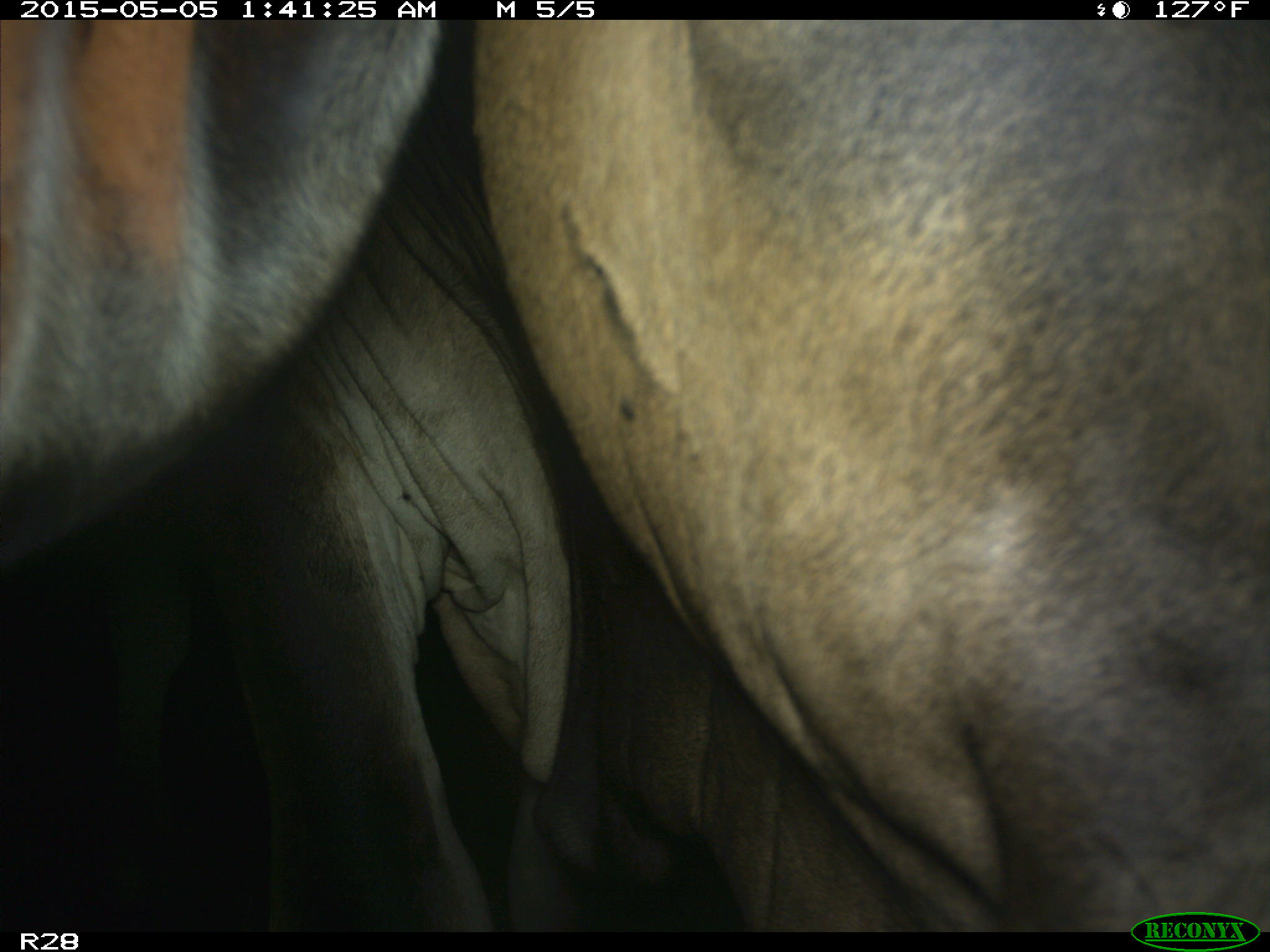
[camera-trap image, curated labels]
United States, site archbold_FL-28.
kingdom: Animalia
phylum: Chordata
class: Mammalia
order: Artiodactyla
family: Bovidae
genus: Bos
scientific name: Bos taurus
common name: domestic cow